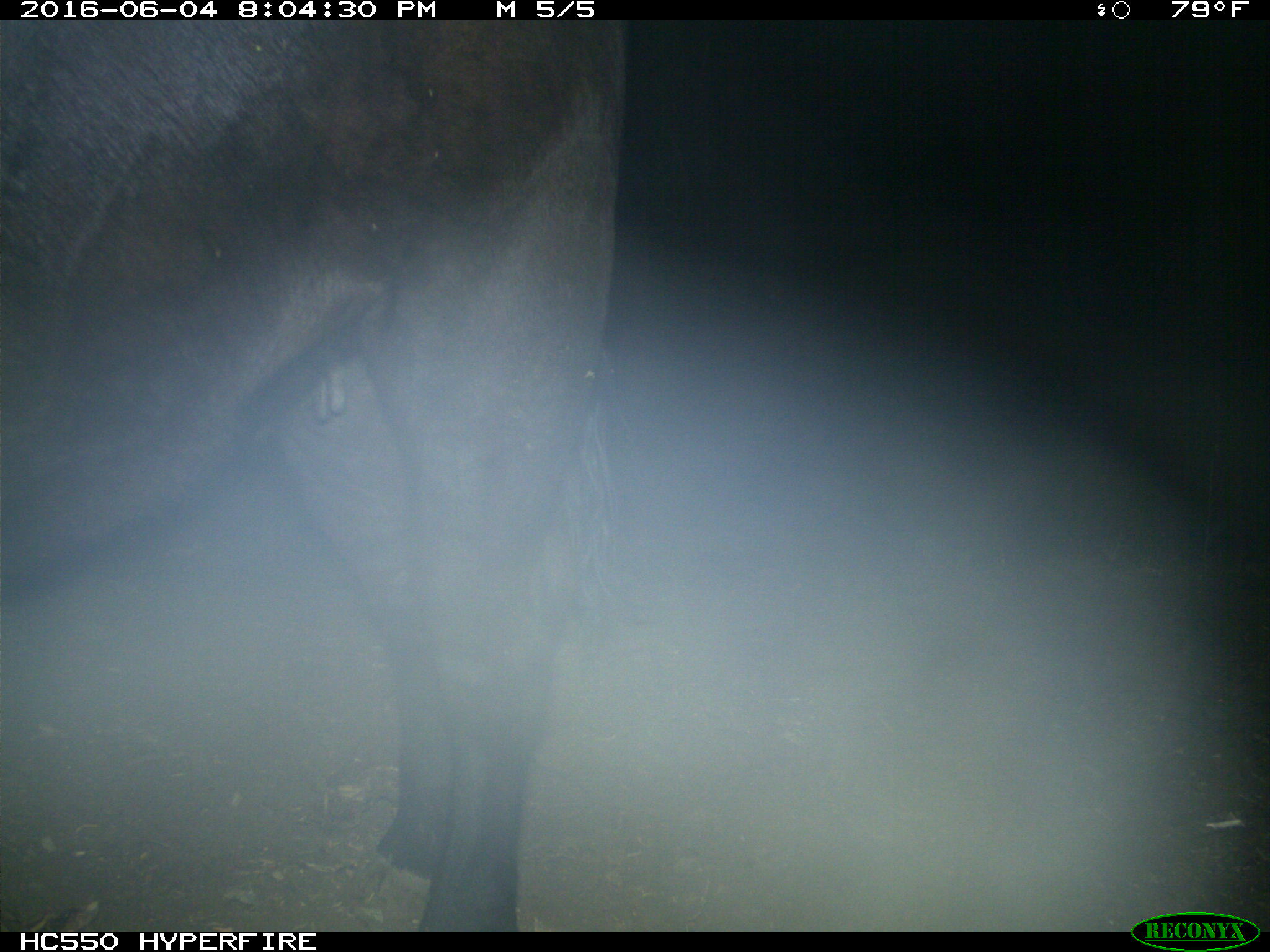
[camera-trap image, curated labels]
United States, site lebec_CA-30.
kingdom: Animalia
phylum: Chordata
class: Mammalia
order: Artiodactyla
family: Bovidae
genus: Bos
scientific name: Bos taurus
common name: domestic cow